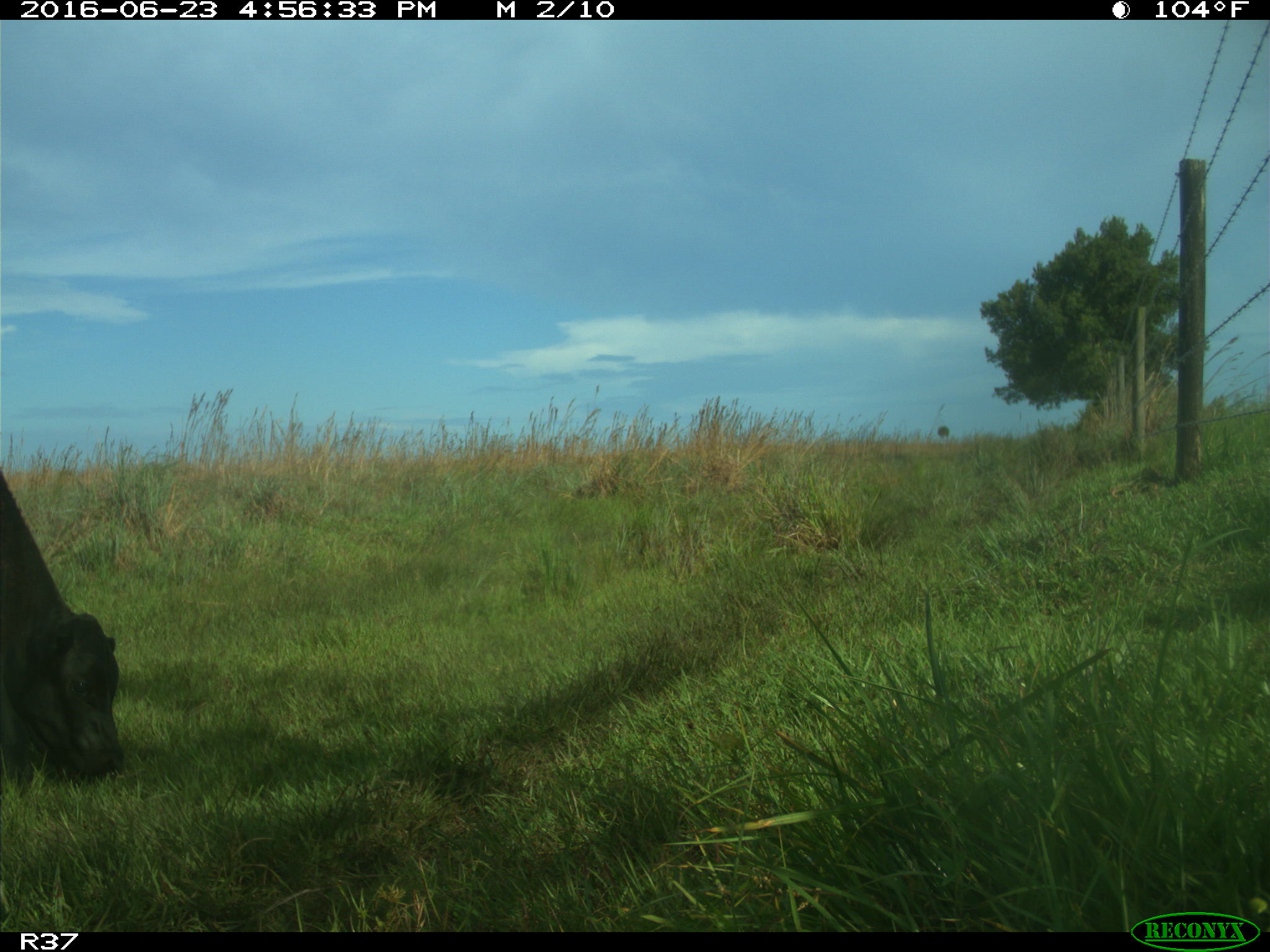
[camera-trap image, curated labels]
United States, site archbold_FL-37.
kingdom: Animalia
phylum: Chordata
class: Mammalia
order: Artiodactyla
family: Bovidae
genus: Bos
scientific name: Bos taurus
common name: domestic cow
Bos taurus (domestic cow).